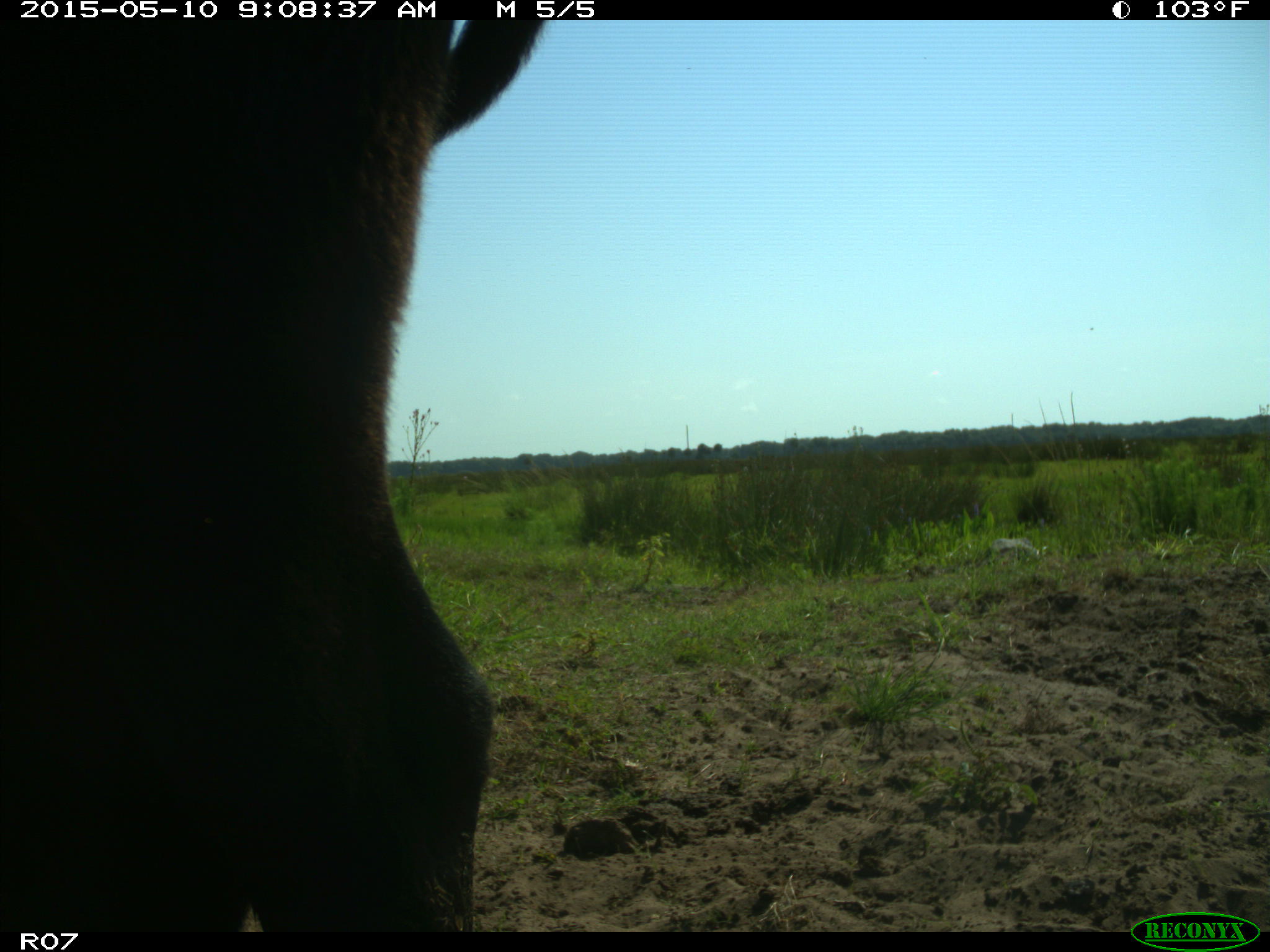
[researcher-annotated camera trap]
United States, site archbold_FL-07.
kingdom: Animalia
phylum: Chordata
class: Mammalia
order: Artiodactyla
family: Bovidae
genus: Bos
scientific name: Bos taurus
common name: domestic cow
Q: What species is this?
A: Bos taurus (domestic cow).